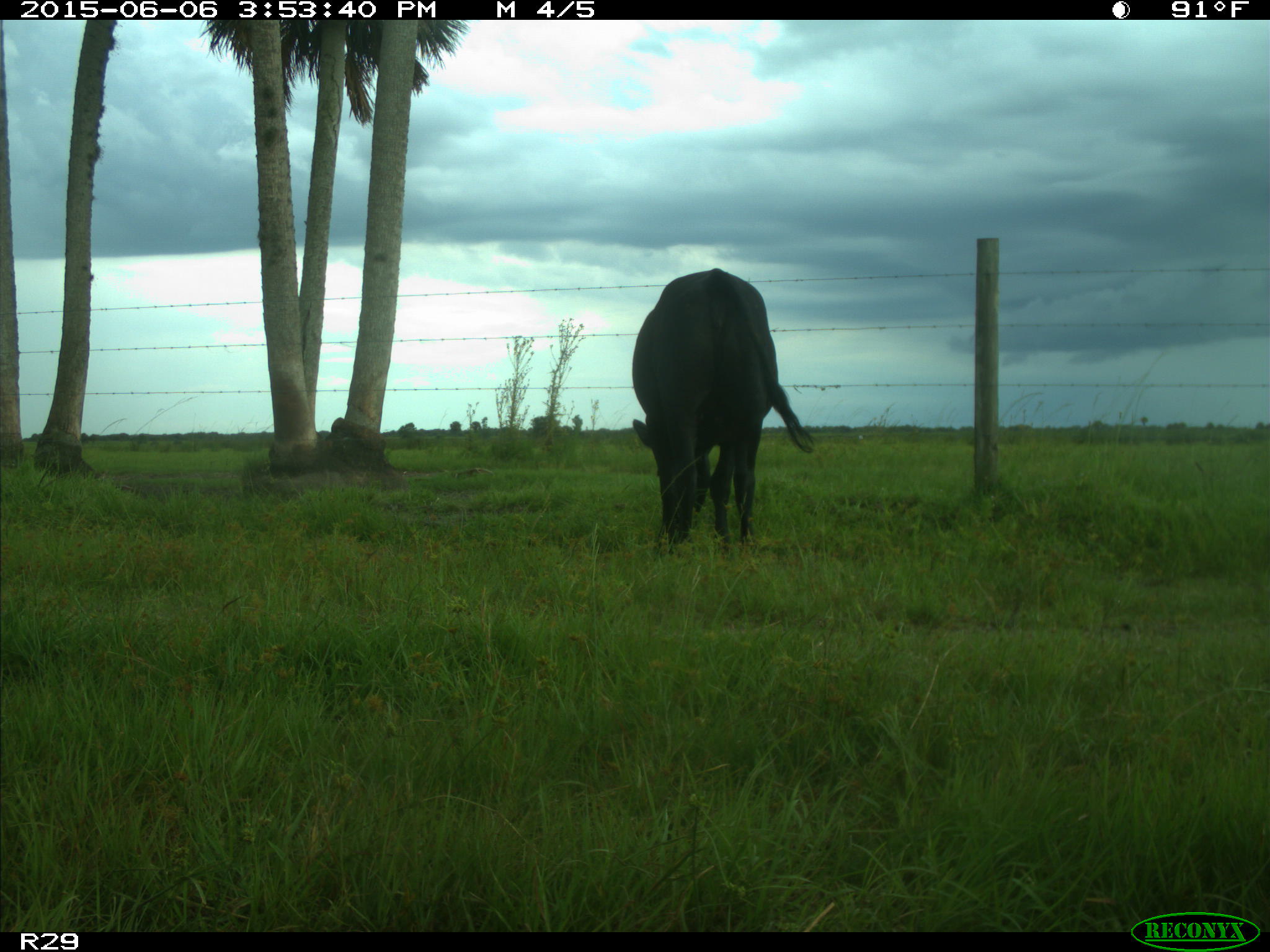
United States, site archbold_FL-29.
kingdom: Animalia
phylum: Chordata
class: Mammalia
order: Artiodactyla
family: Bovidae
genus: Bos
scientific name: Bos taurus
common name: domestic cow